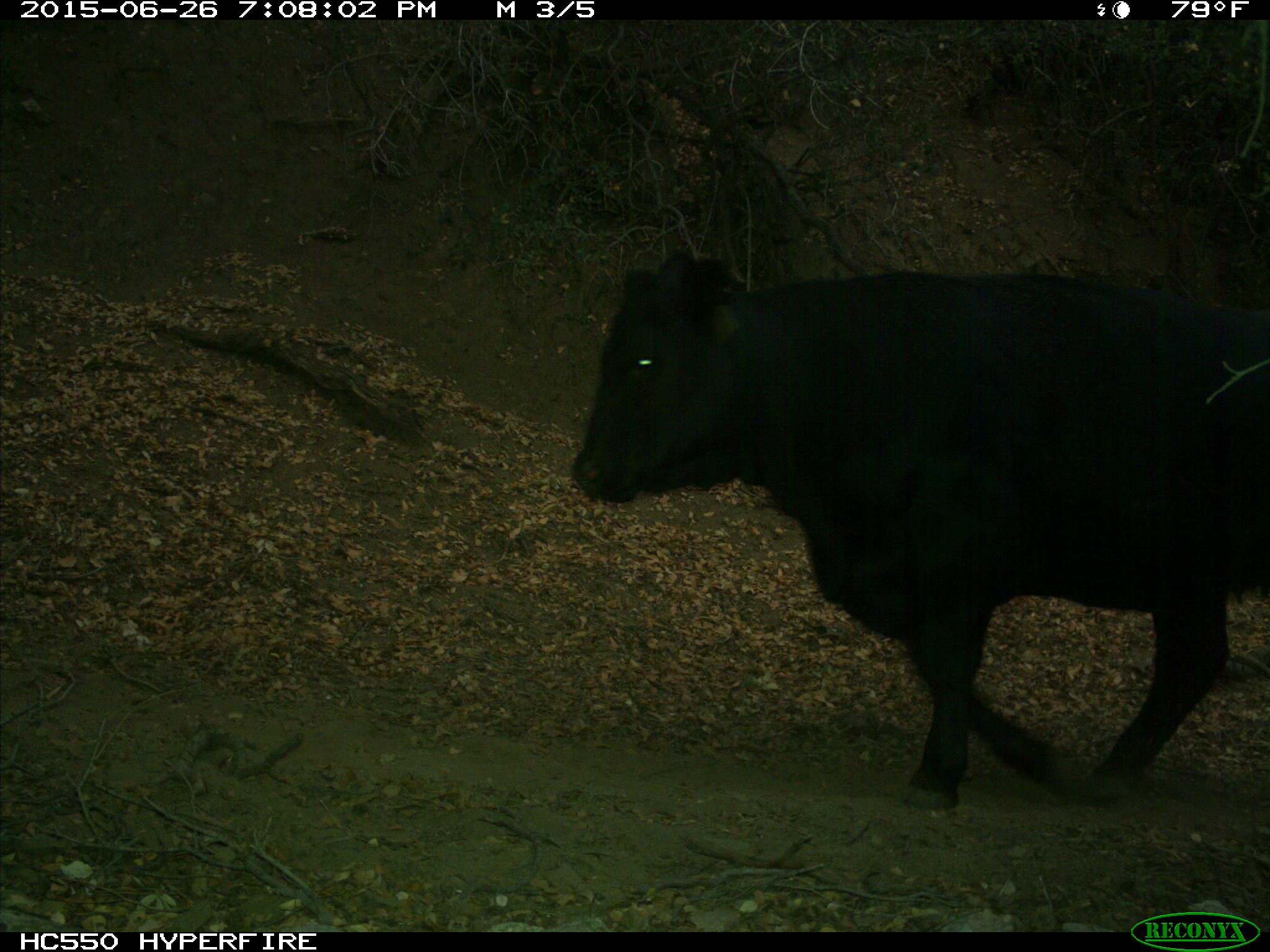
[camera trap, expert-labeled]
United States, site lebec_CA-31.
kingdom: Animalia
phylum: Chordata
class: Mammalia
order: Artiodactyla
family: Bovidae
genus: Bos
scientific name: Bos taurus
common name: domestic cow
Bos taurus (domestic cow).